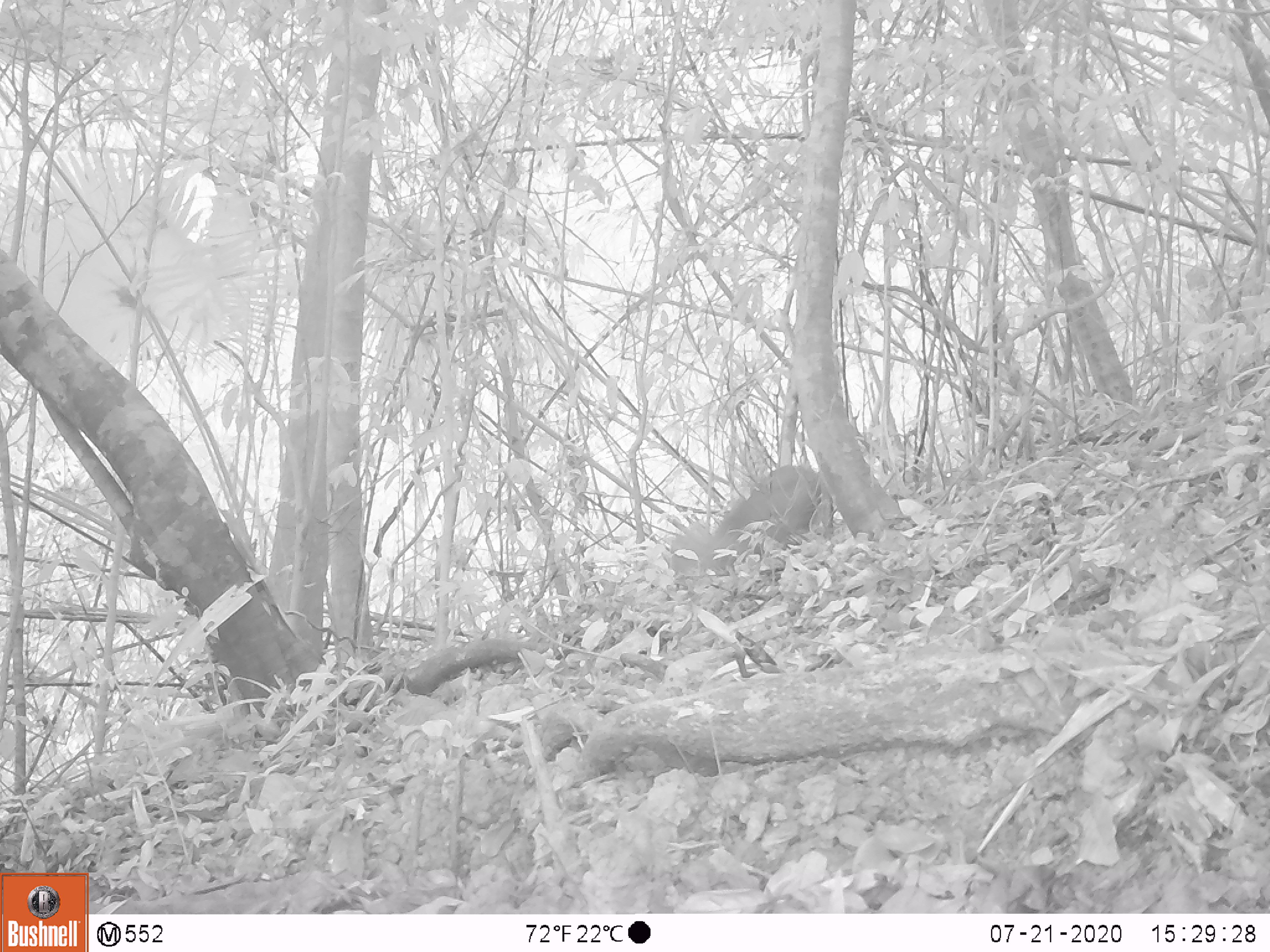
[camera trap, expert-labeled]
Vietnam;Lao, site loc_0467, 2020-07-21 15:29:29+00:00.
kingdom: Animalia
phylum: Chordata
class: Mammalia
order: Artiodactyla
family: Cervidae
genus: Muntiacus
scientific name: Muntiacus rooseveltorum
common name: roosevelt's muntjac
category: roosevelts muntjac group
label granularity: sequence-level